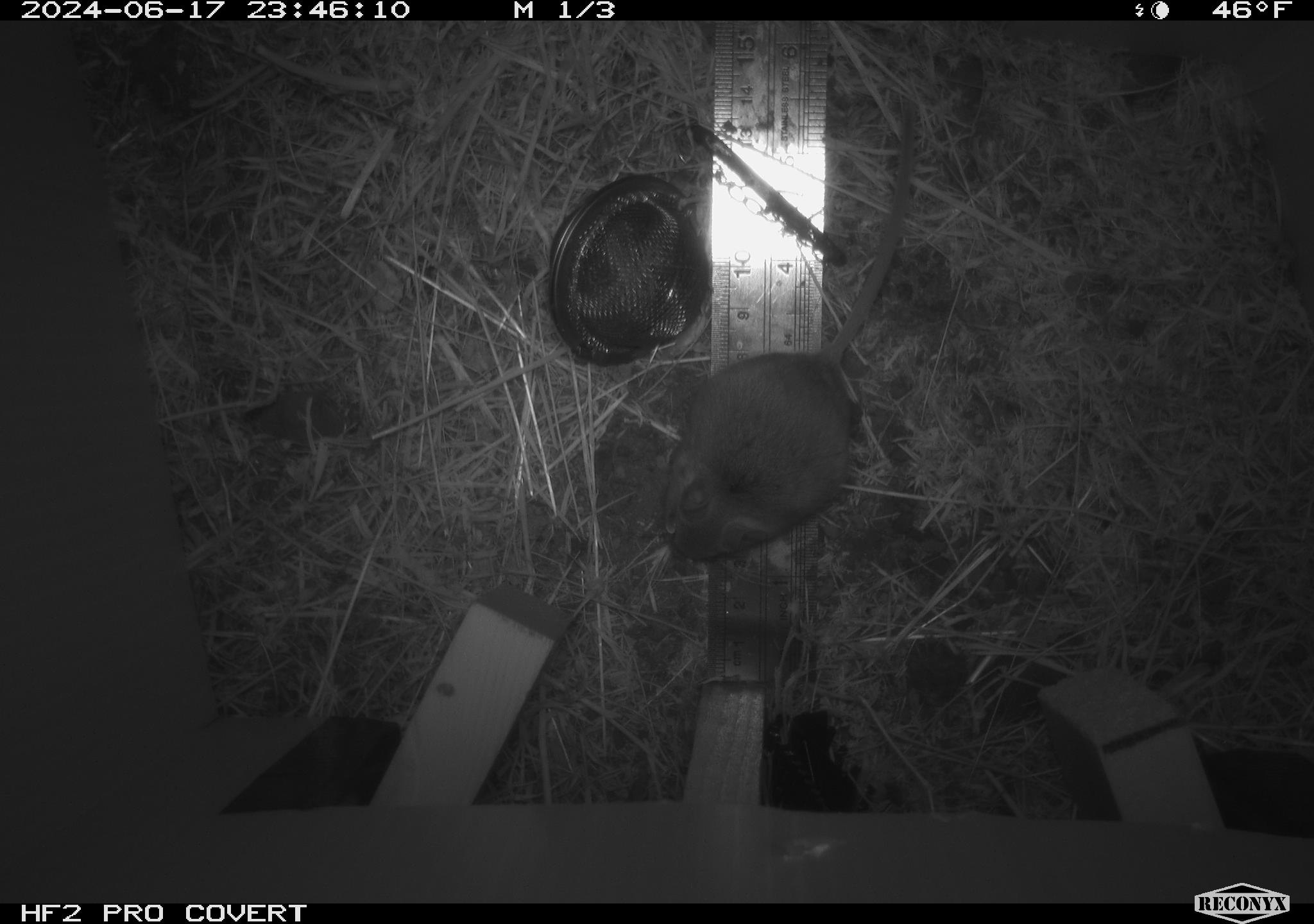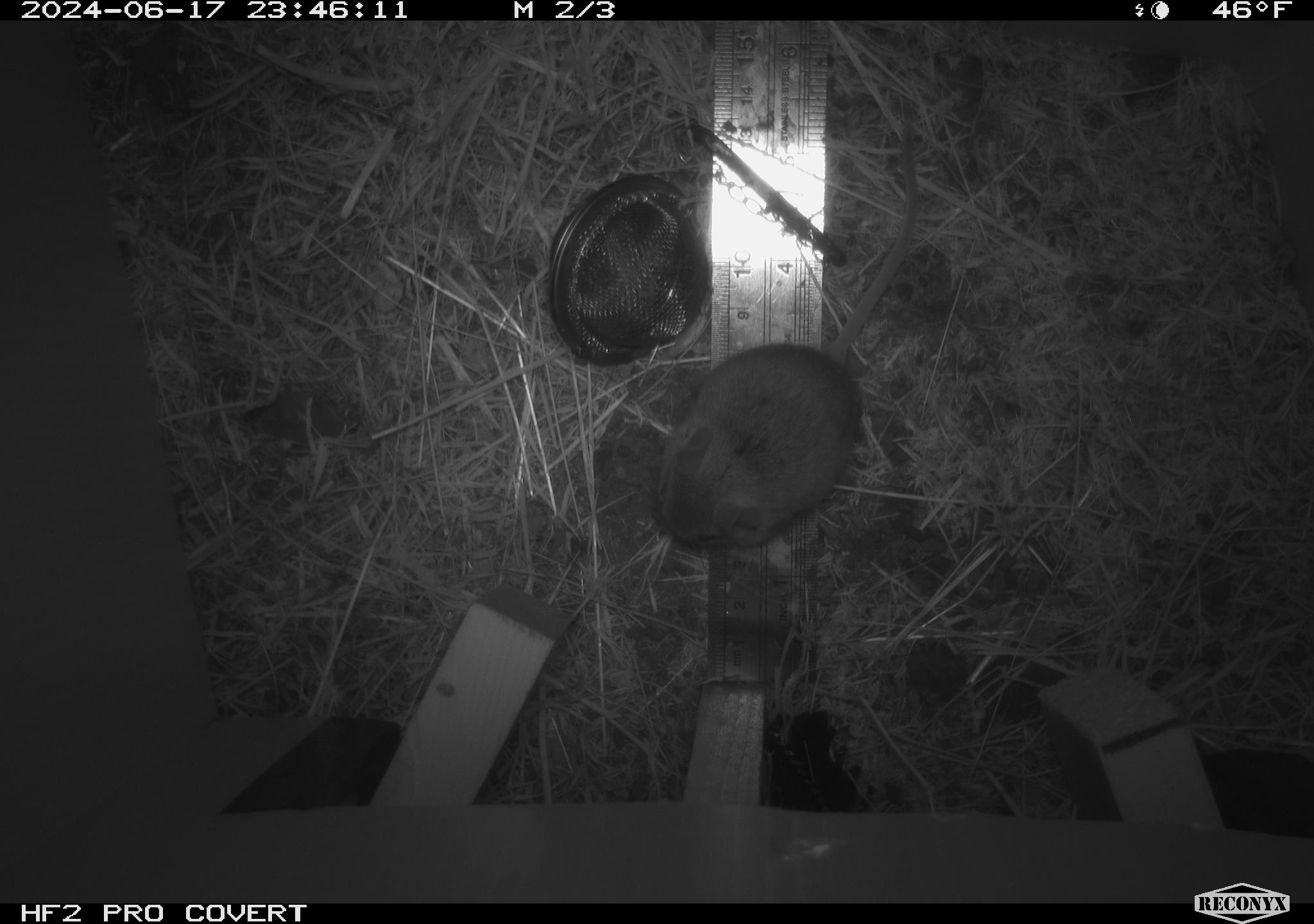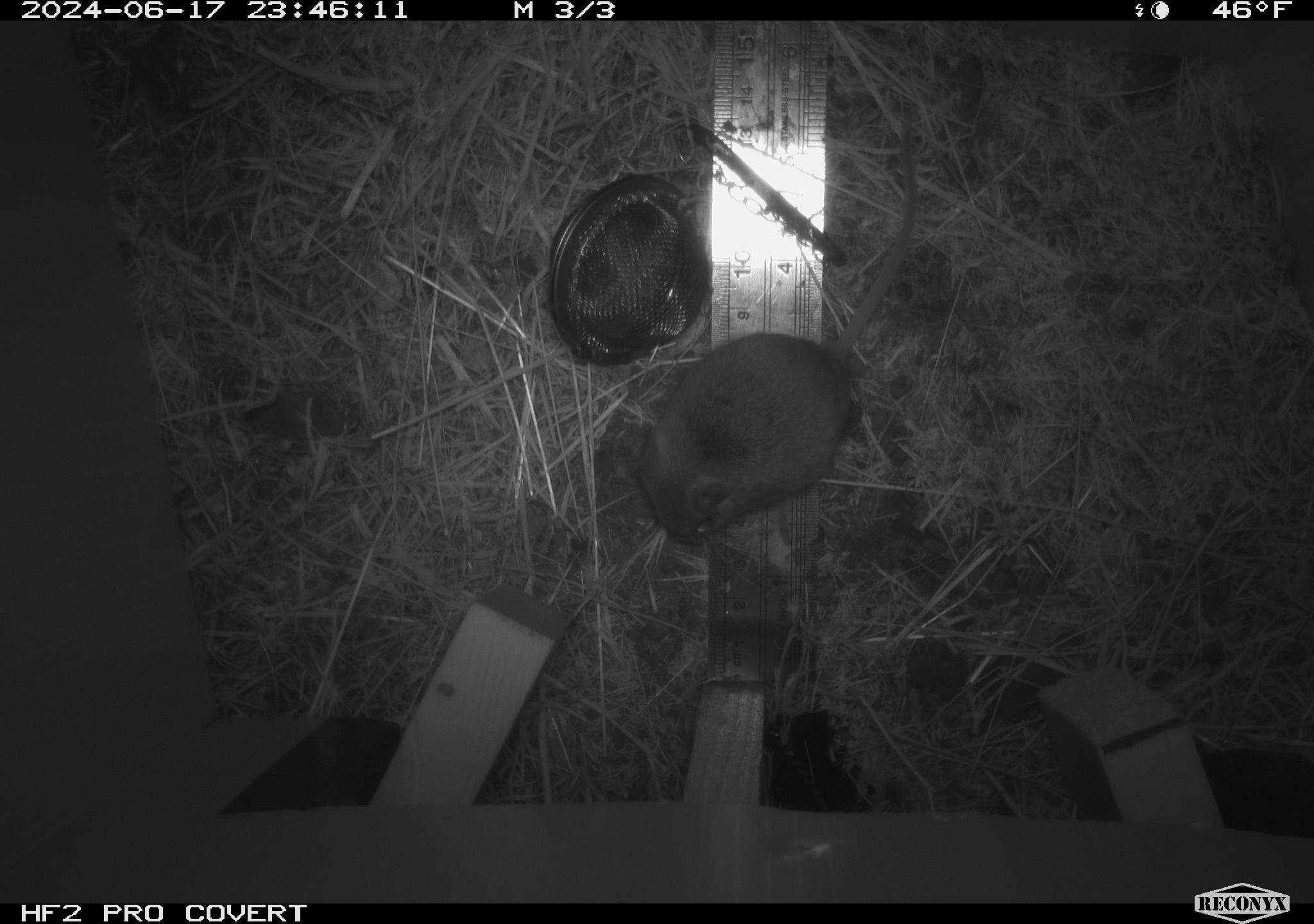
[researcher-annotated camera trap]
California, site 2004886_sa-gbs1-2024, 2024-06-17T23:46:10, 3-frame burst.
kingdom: Animalia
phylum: Chordata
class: Mammalia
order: Rodentia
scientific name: Rodentia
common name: mouse species